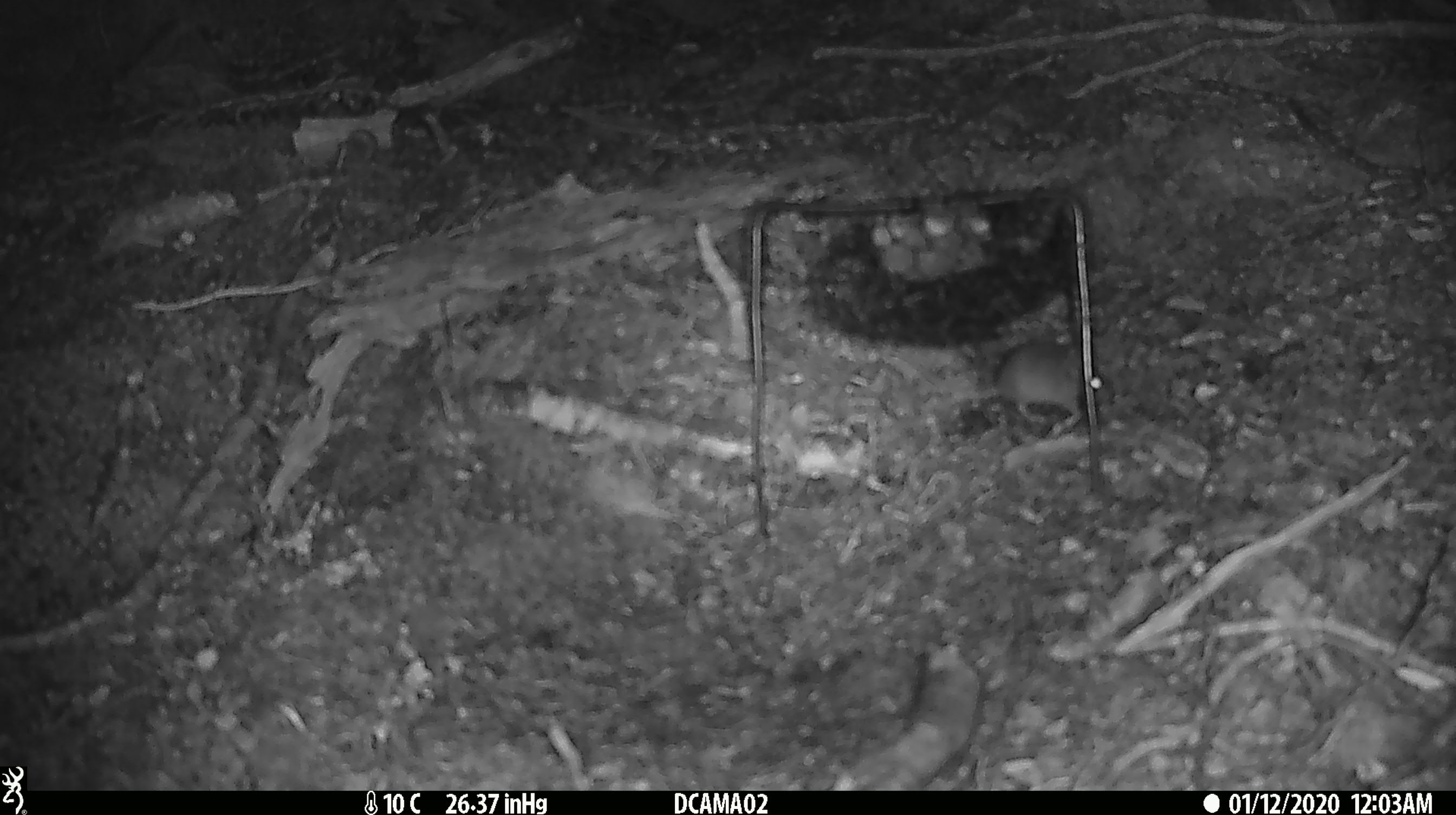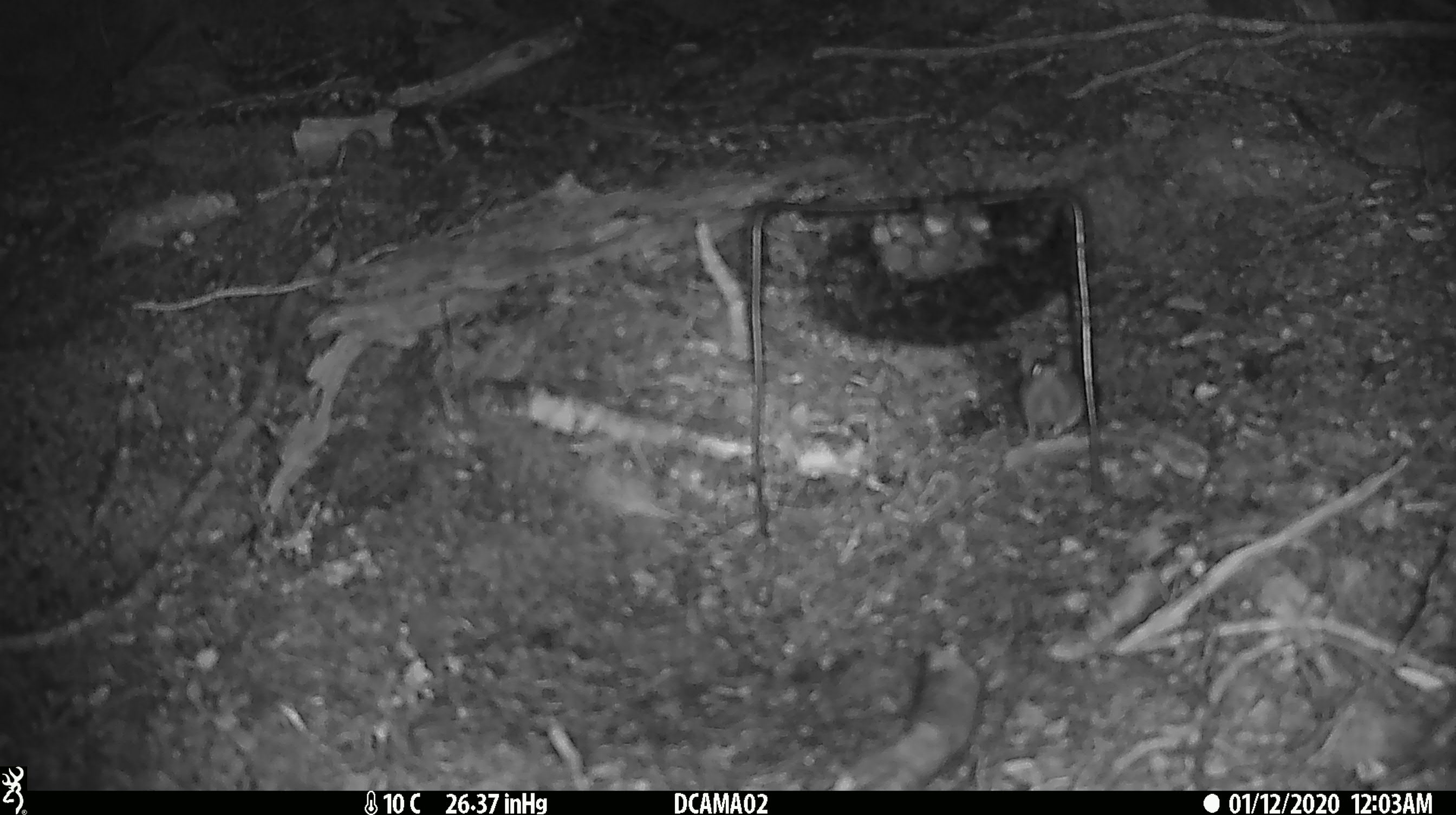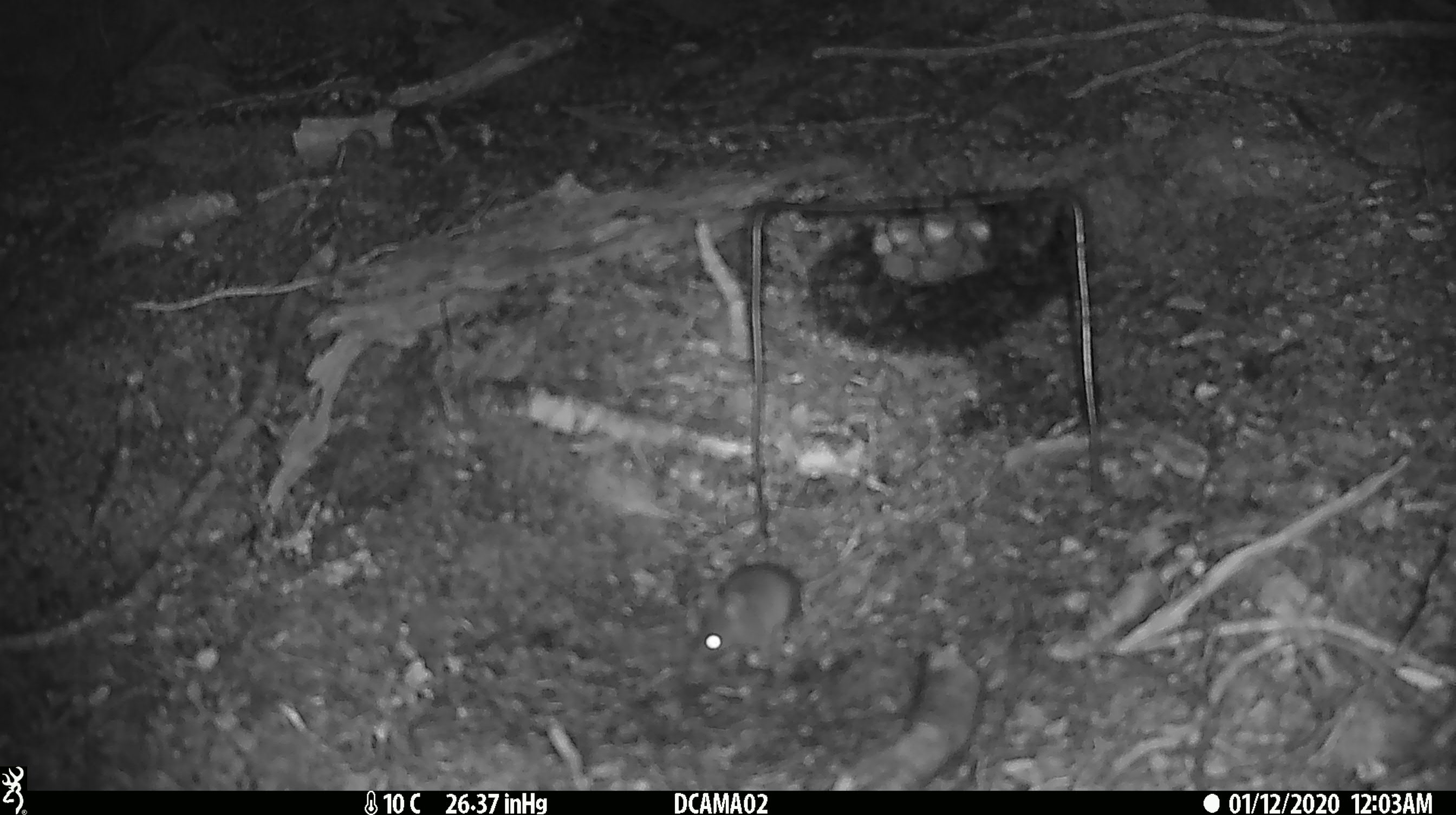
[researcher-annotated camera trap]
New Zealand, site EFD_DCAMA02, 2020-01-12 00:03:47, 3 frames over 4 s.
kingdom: Animalia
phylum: Chordata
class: Mammalia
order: Rodentia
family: Muridae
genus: Mus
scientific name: Mus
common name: mouse